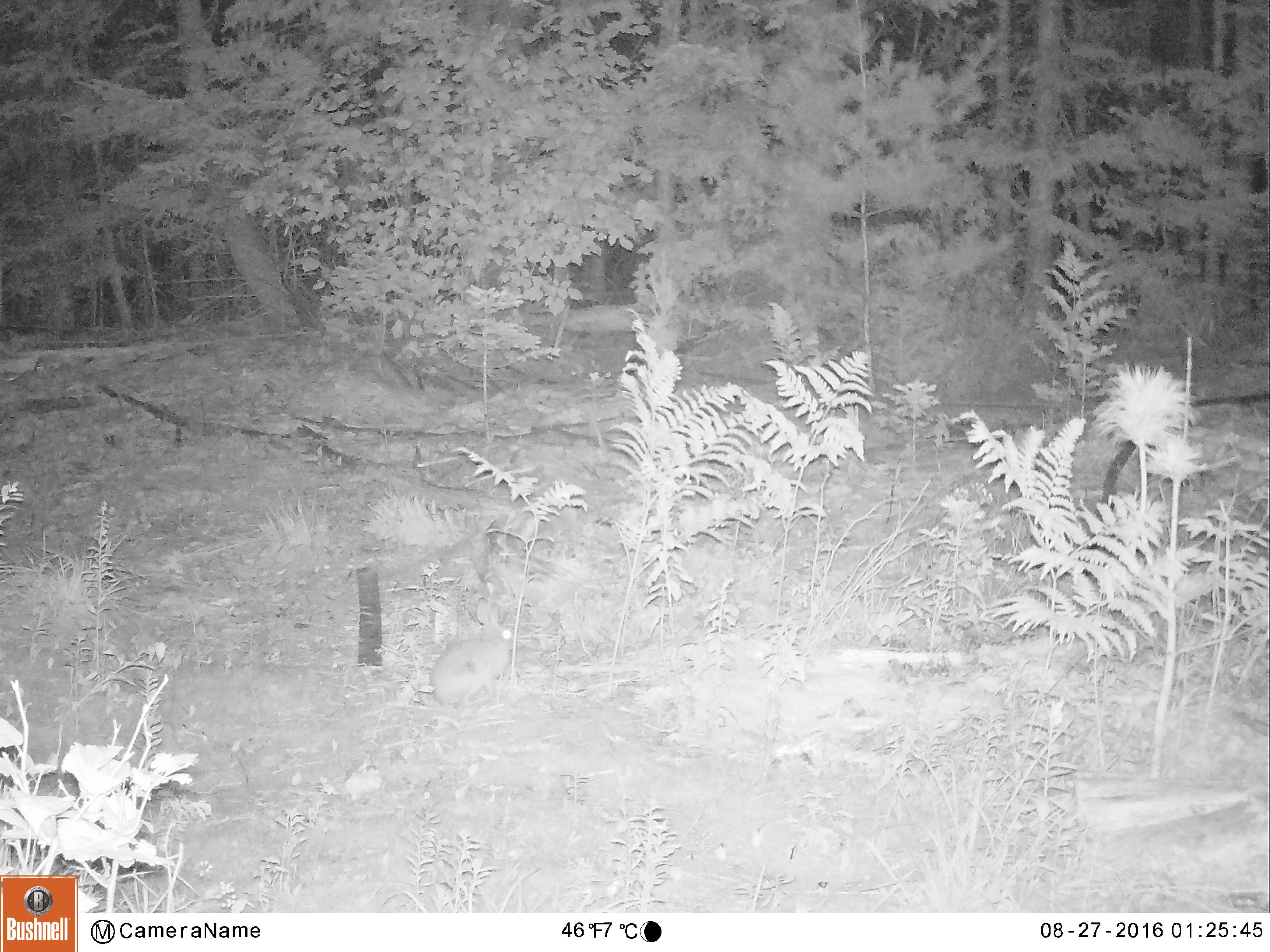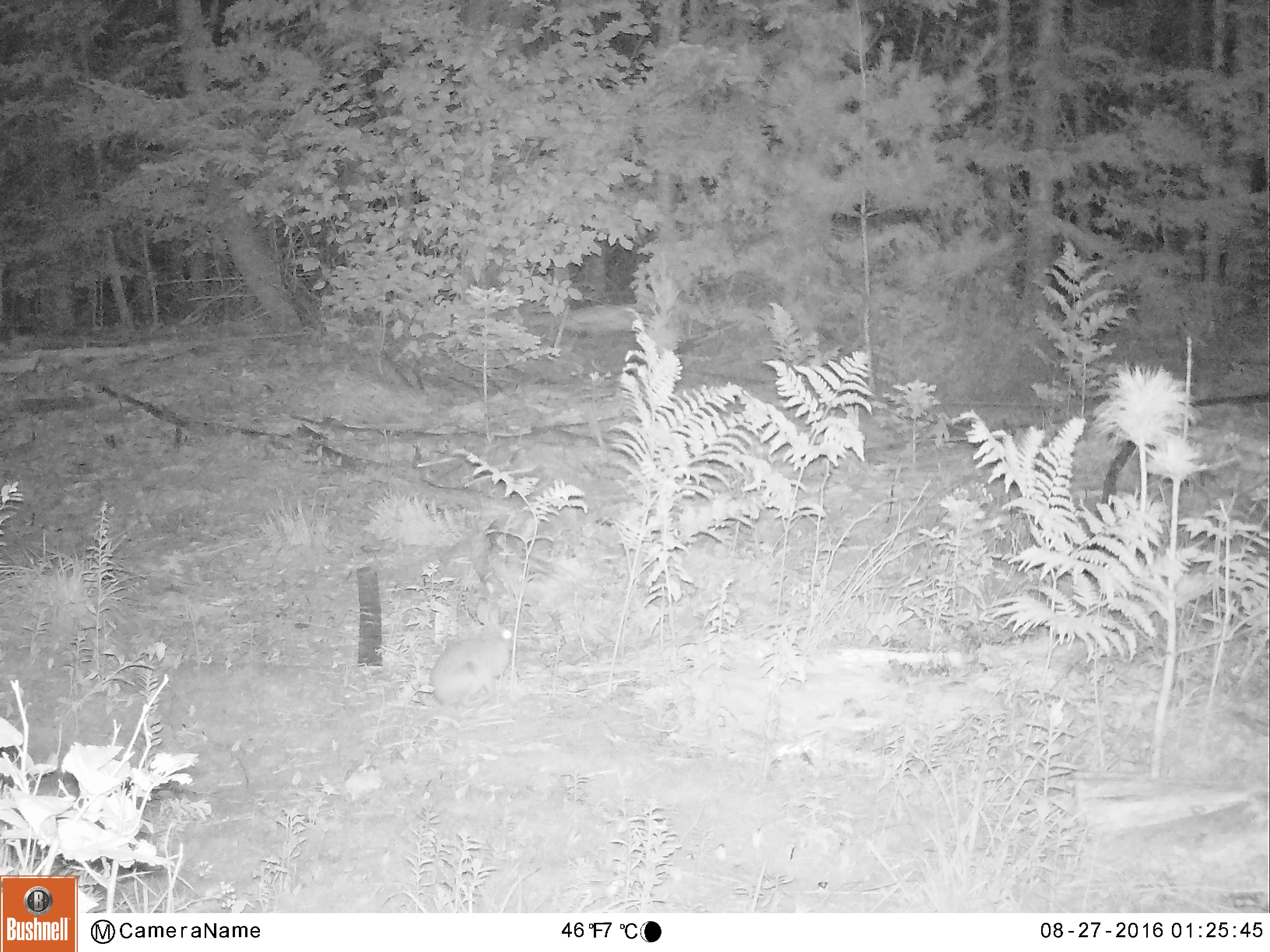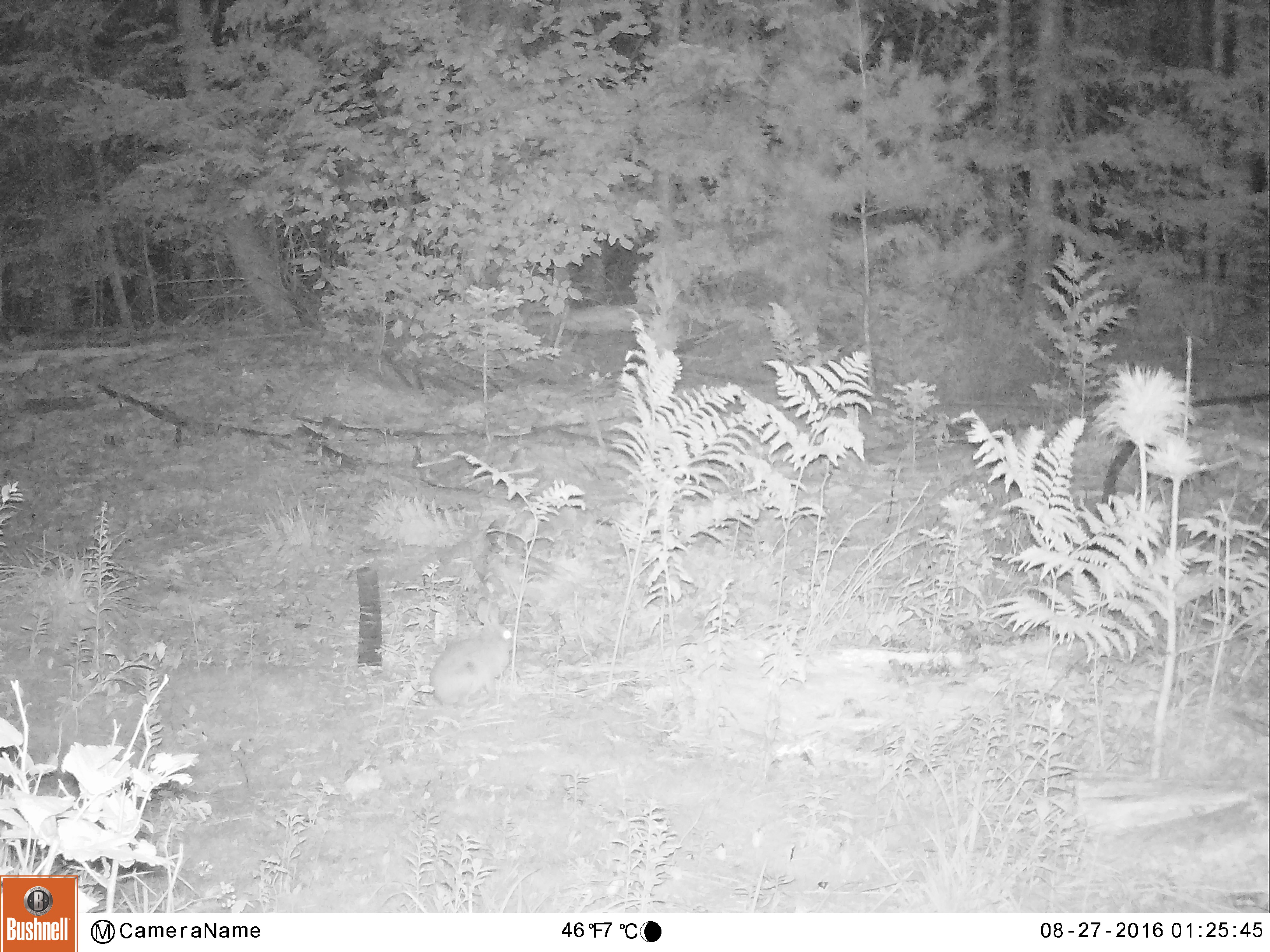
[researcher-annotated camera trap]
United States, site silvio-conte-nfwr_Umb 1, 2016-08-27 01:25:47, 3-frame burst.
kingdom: Animalia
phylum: Chordata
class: Mammalia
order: Lagomorpha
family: Leporidae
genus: Lepus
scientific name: Lepus americanus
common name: snowshoe hare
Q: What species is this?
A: Snowshoe hare (Lepus americanus).